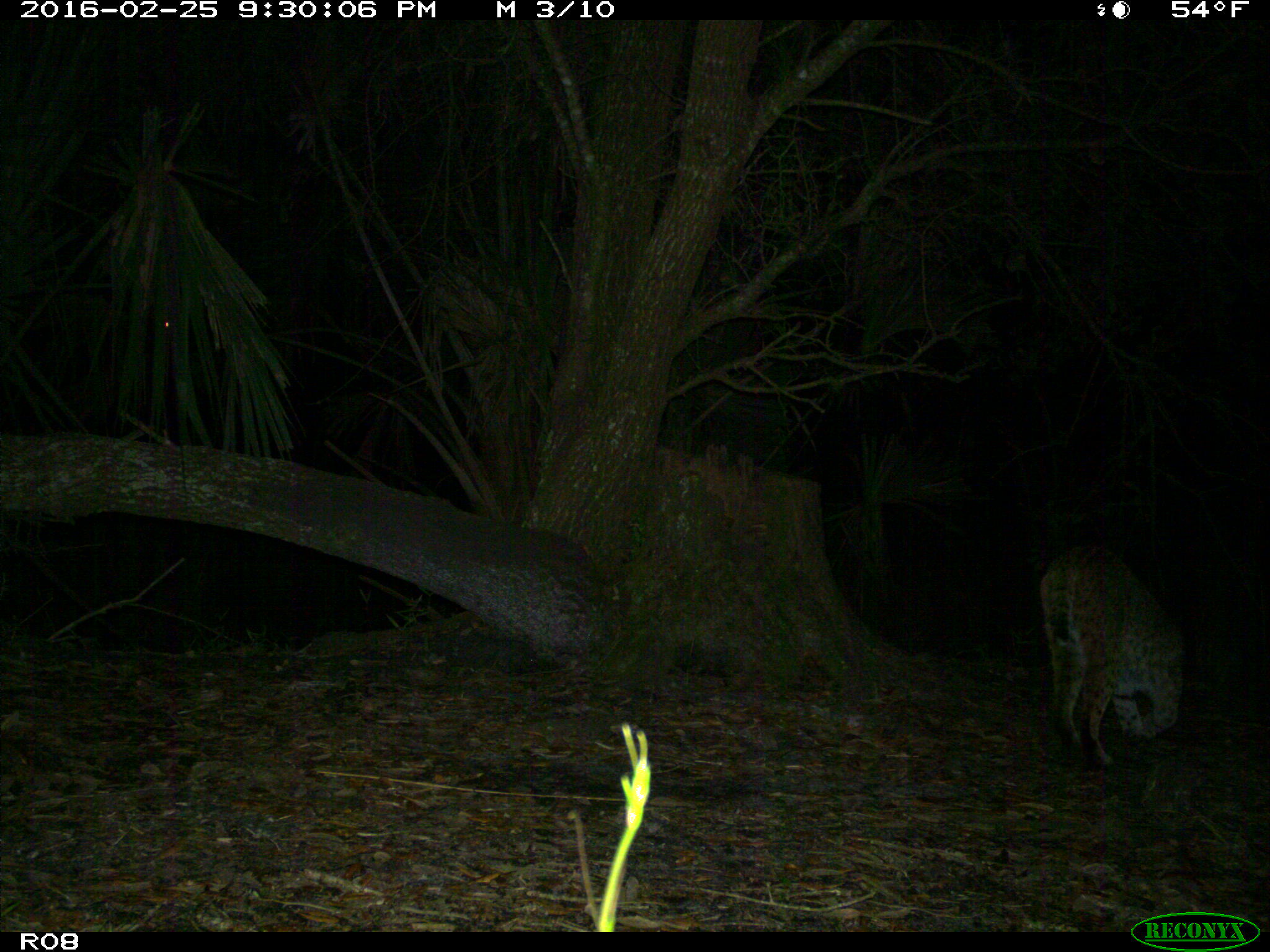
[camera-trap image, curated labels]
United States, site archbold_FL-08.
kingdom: Animalia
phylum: Chordata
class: Mammalia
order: Carnivora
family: Felidae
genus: Lynx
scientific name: Lynx rufus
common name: bobcat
Lynx rufus (bobcat).